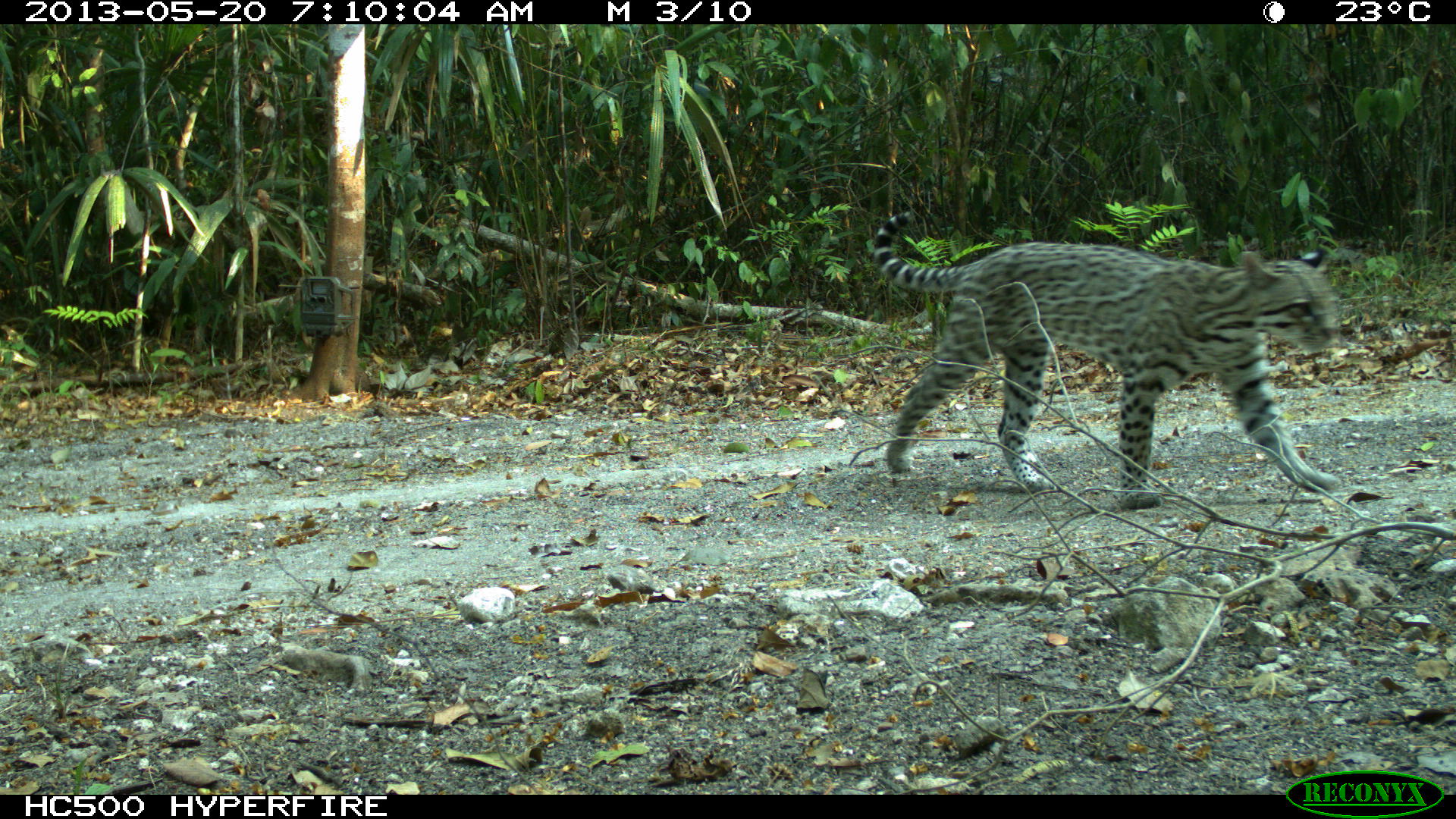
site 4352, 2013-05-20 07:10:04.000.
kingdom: Animalia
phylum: Chordata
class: Mammalia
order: Carnivora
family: Felidae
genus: Leopardus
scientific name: Leopardus pardalis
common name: ocelot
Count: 1.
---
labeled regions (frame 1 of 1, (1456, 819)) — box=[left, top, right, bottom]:
leopardus pardalis: box=[871, 210, 1341, 505]